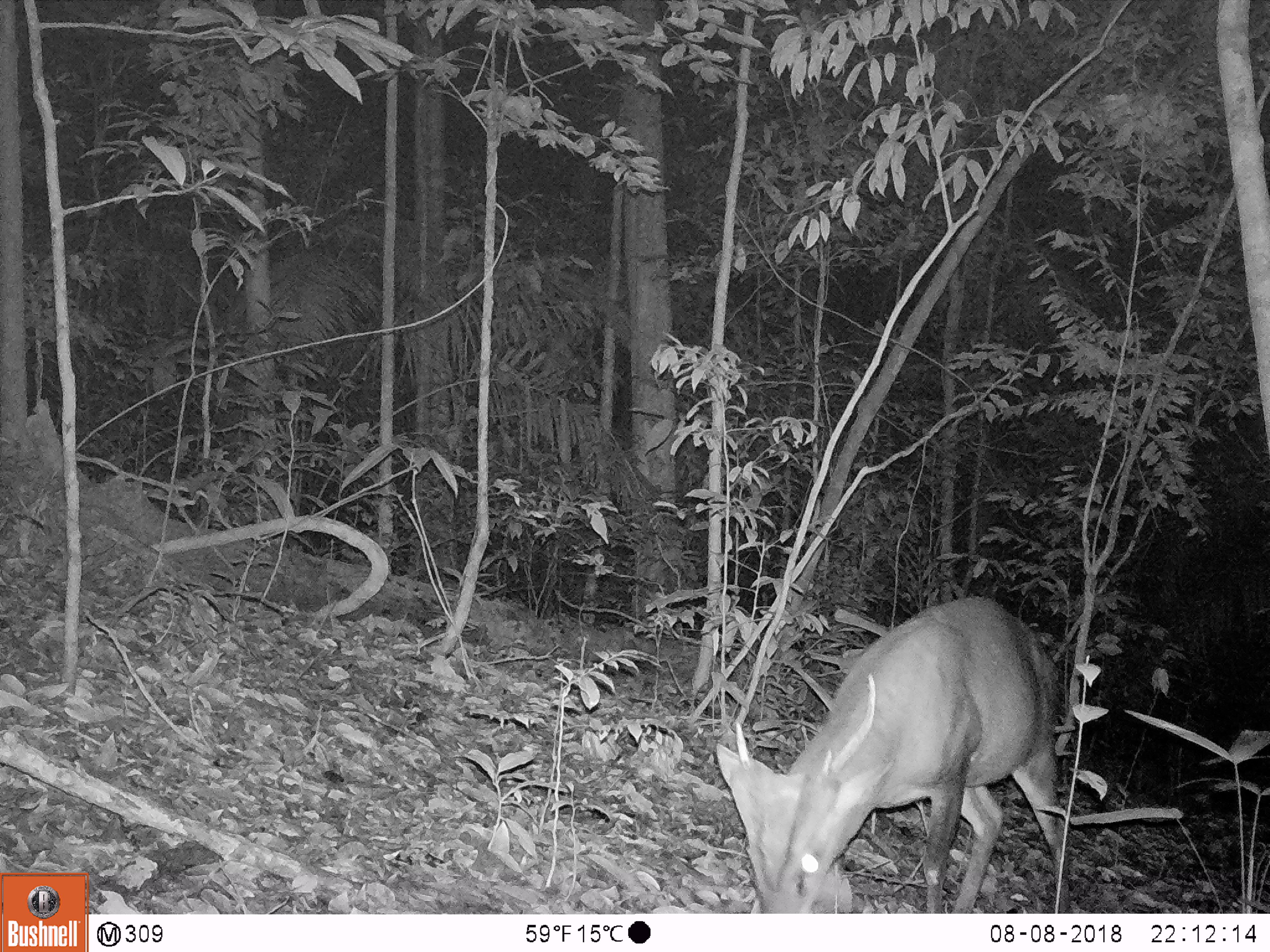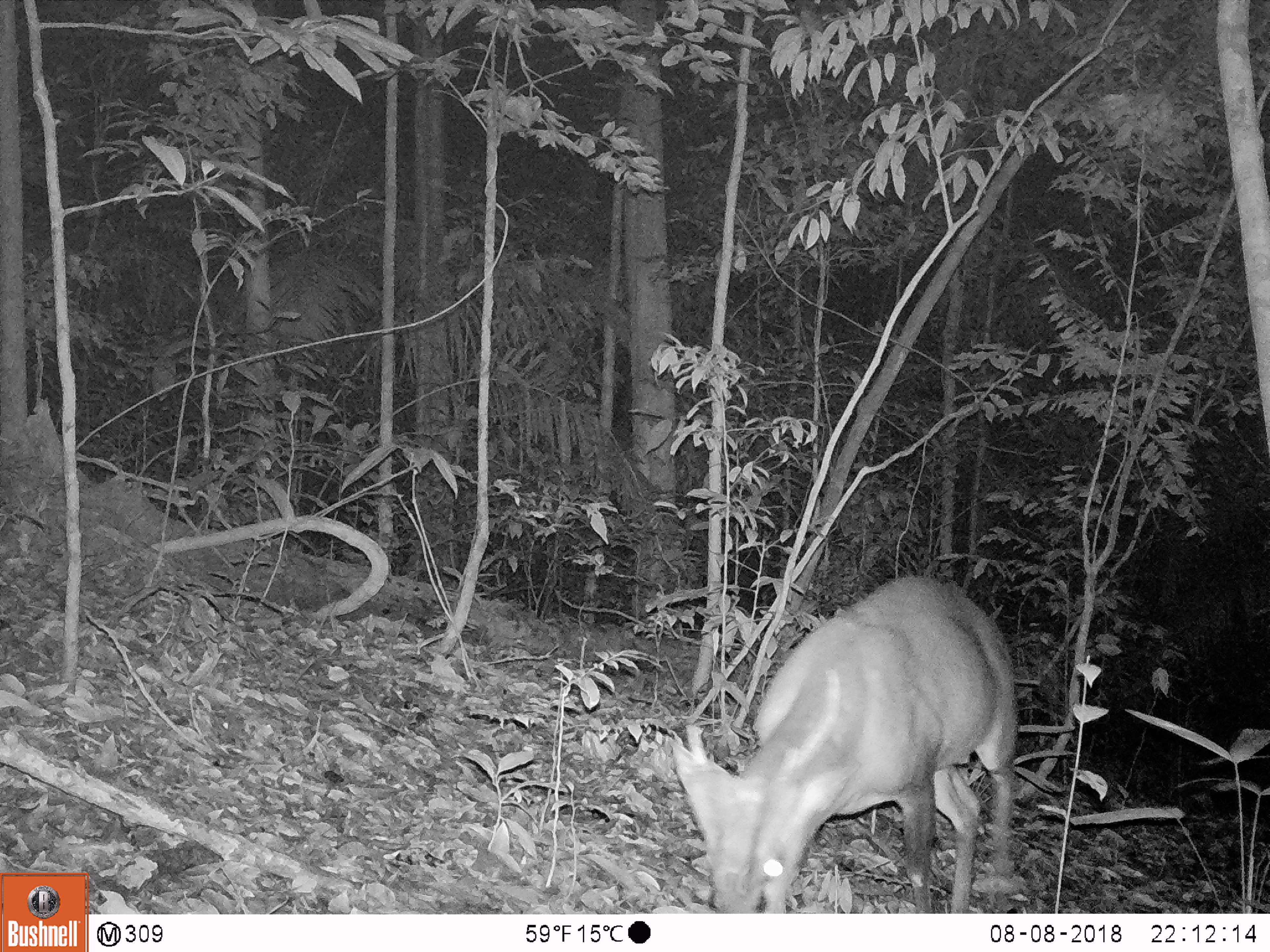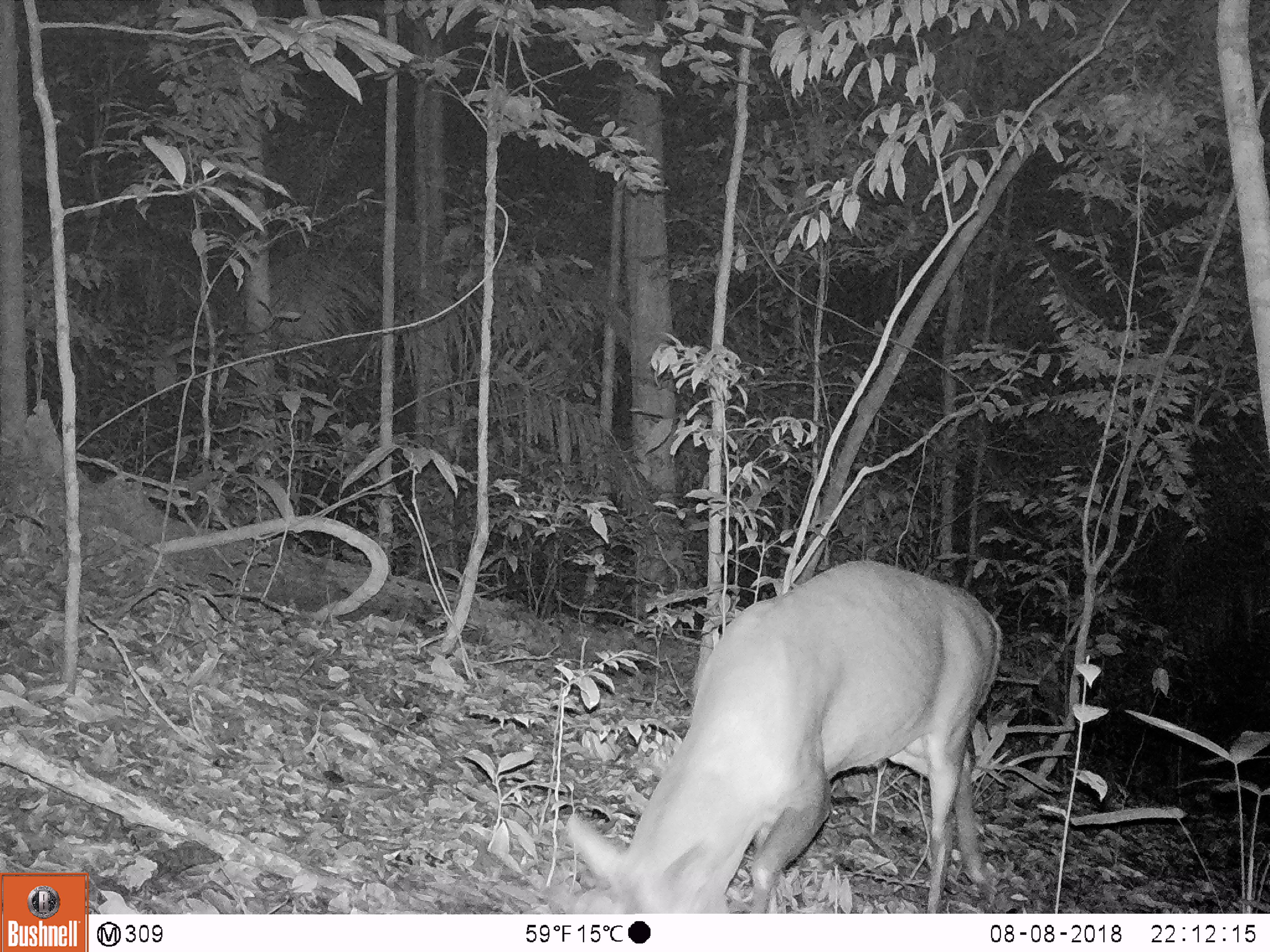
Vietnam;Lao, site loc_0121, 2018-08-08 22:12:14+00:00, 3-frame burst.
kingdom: Animalia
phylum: Chordata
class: Mammalia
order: Artiodactyla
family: Cervidae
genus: Muntiacus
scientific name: Muntiacus vuquangensis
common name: large-antlered muntjac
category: large antlered muntjac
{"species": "large antlered muntjac (large-antlered muntjac) (Muntiacus vuquangensis)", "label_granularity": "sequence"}